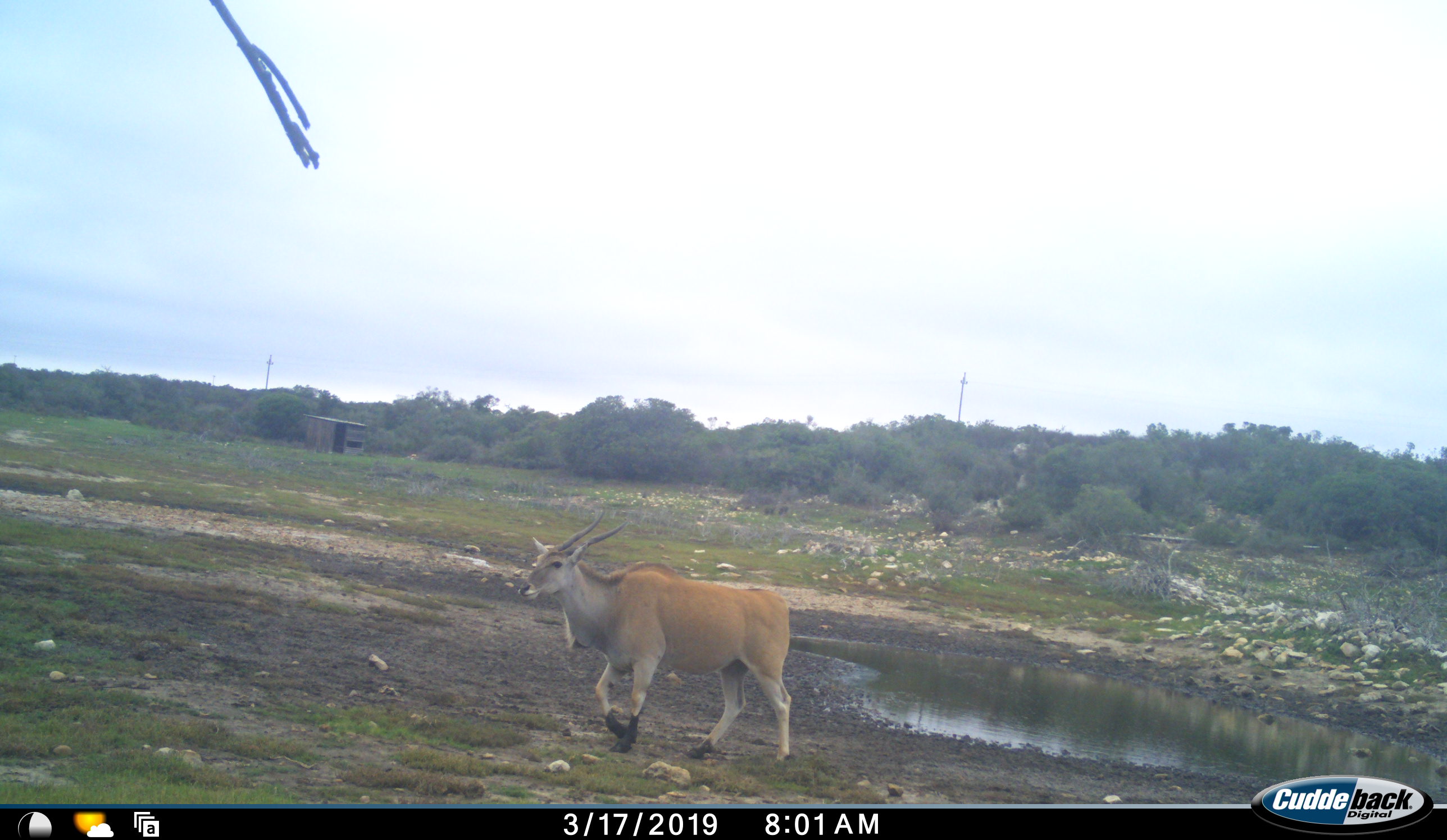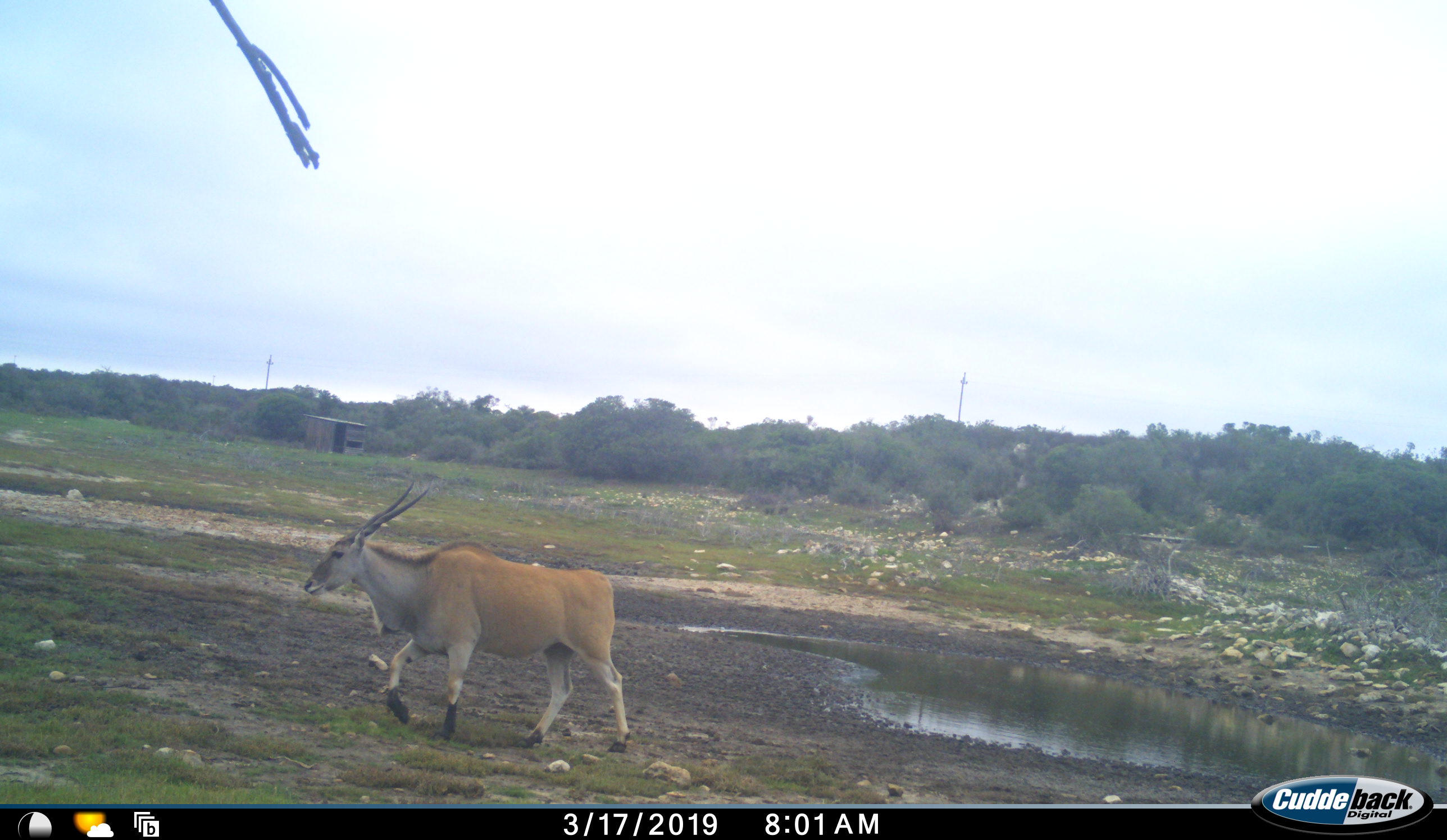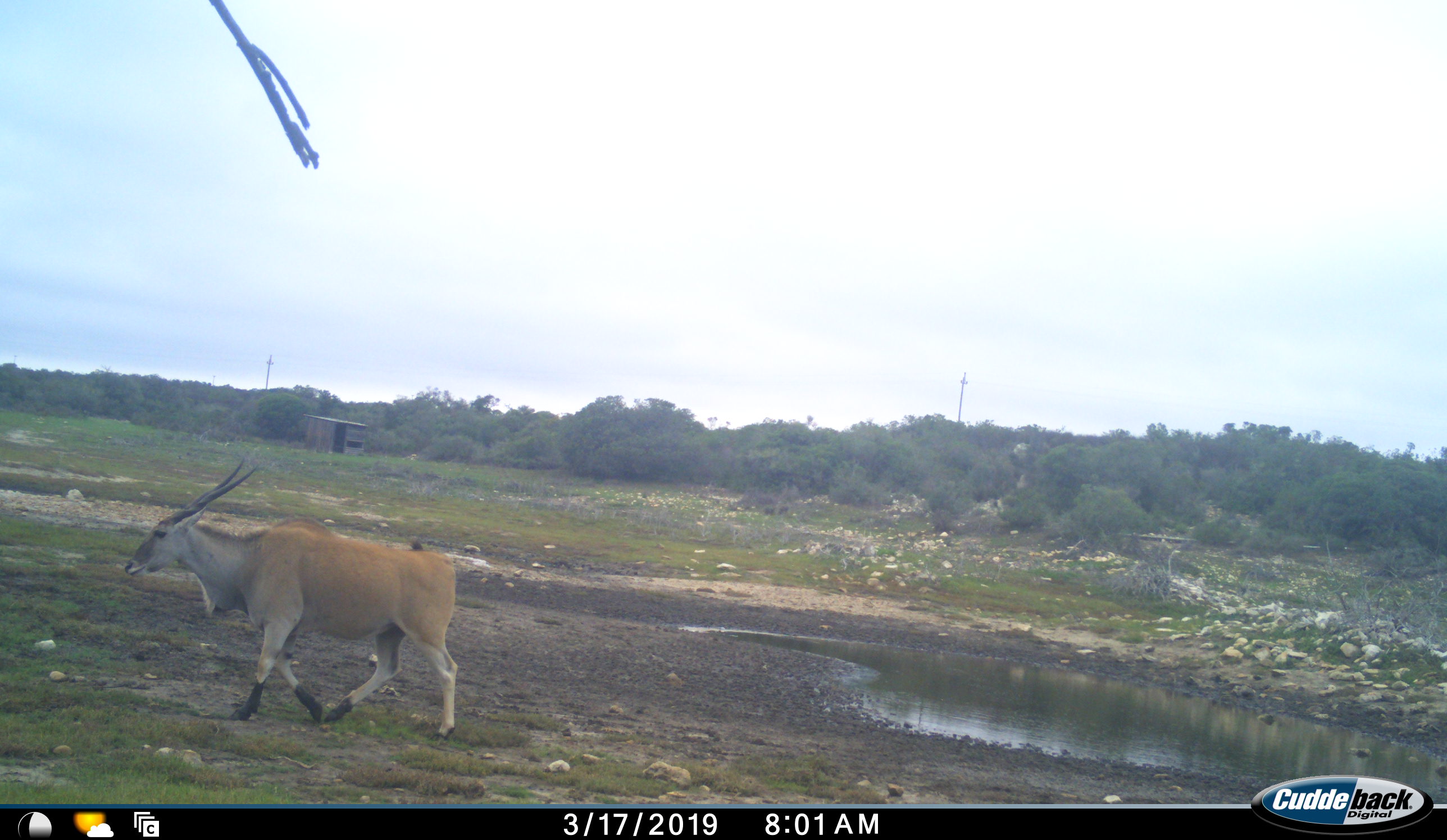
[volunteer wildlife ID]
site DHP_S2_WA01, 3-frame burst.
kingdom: Animalia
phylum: Chordata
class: Mammalia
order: Artiodactyla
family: Bovidae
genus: Tragelaphus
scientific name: Tragelaphus oryx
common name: eland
Eland (Tragelaphus oryx), count 1. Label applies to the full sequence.